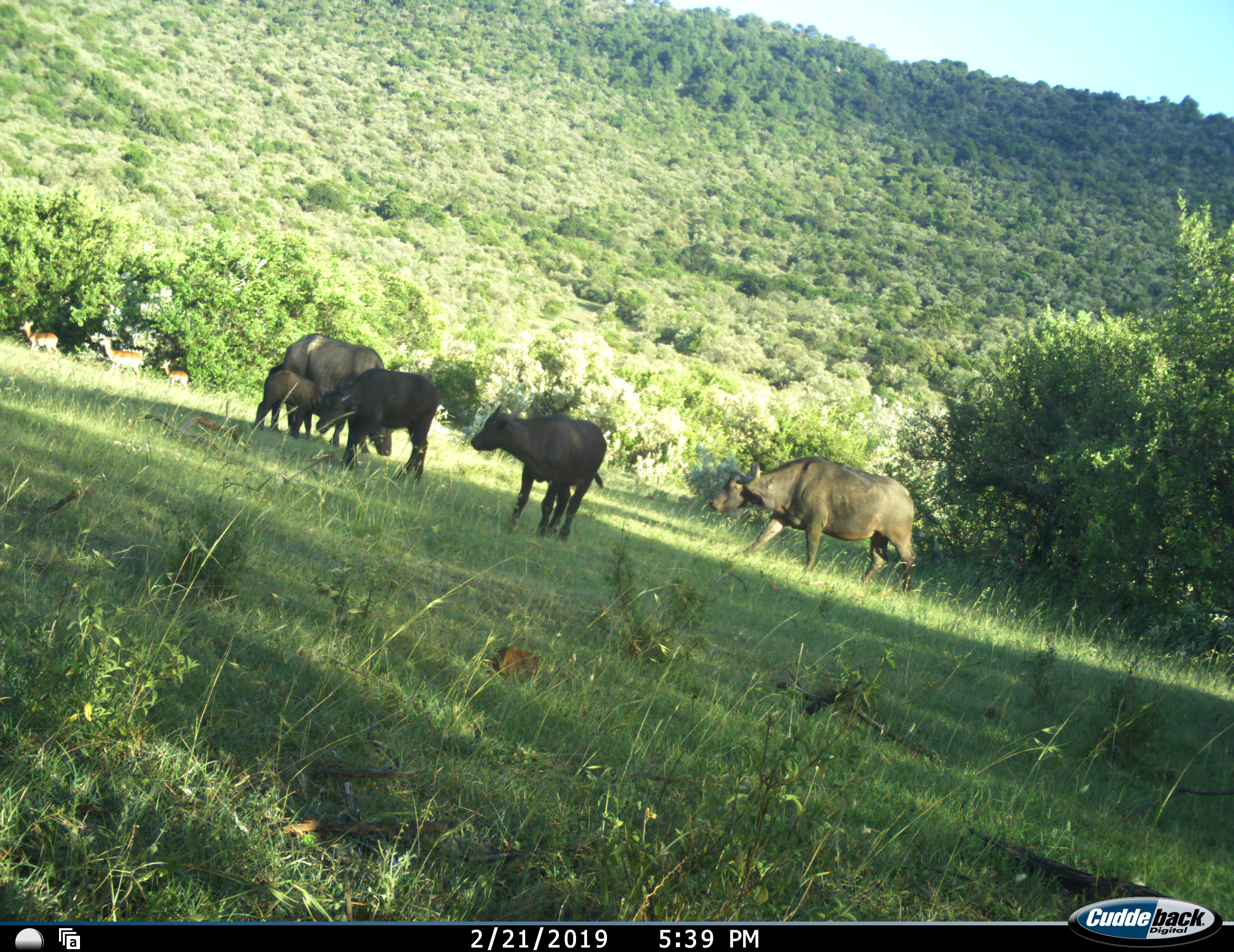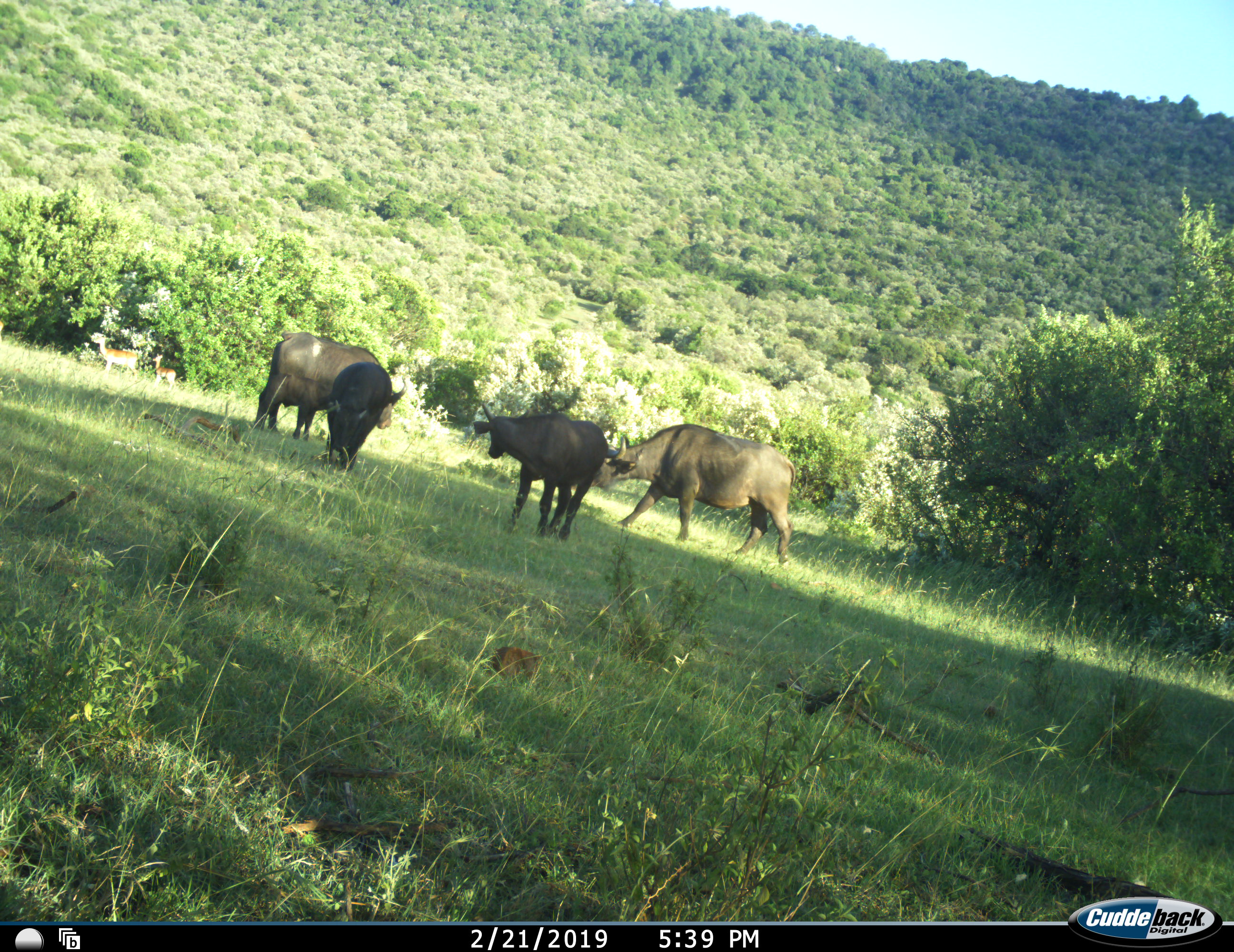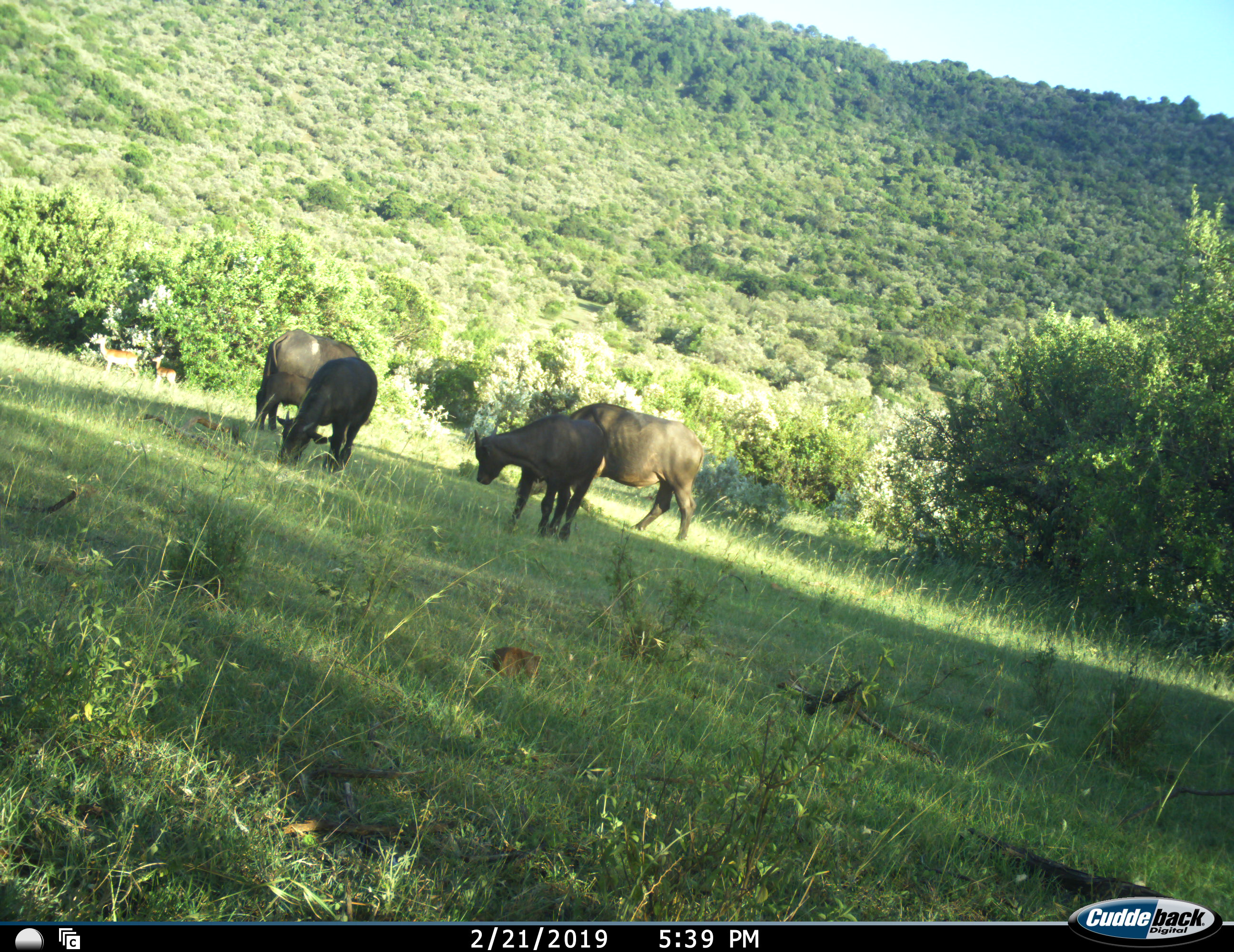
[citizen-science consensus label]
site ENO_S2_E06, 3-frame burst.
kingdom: Animalia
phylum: Chordata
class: Mammalia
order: Artiodactyla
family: Bovidae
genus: Syncerus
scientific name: Syncerus caffer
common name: african buffalo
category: buffalo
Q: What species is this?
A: Buffalo (african buffalo) (Syncerus caffer).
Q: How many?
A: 5.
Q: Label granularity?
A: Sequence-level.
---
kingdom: Animalia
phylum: Chordata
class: Mammalia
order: Artiodactyla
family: Bovidae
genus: Aepyceros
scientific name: Aepyceros melampus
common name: impala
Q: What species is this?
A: Impala (Aepyceros melampus).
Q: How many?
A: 3.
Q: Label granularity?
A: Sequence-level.